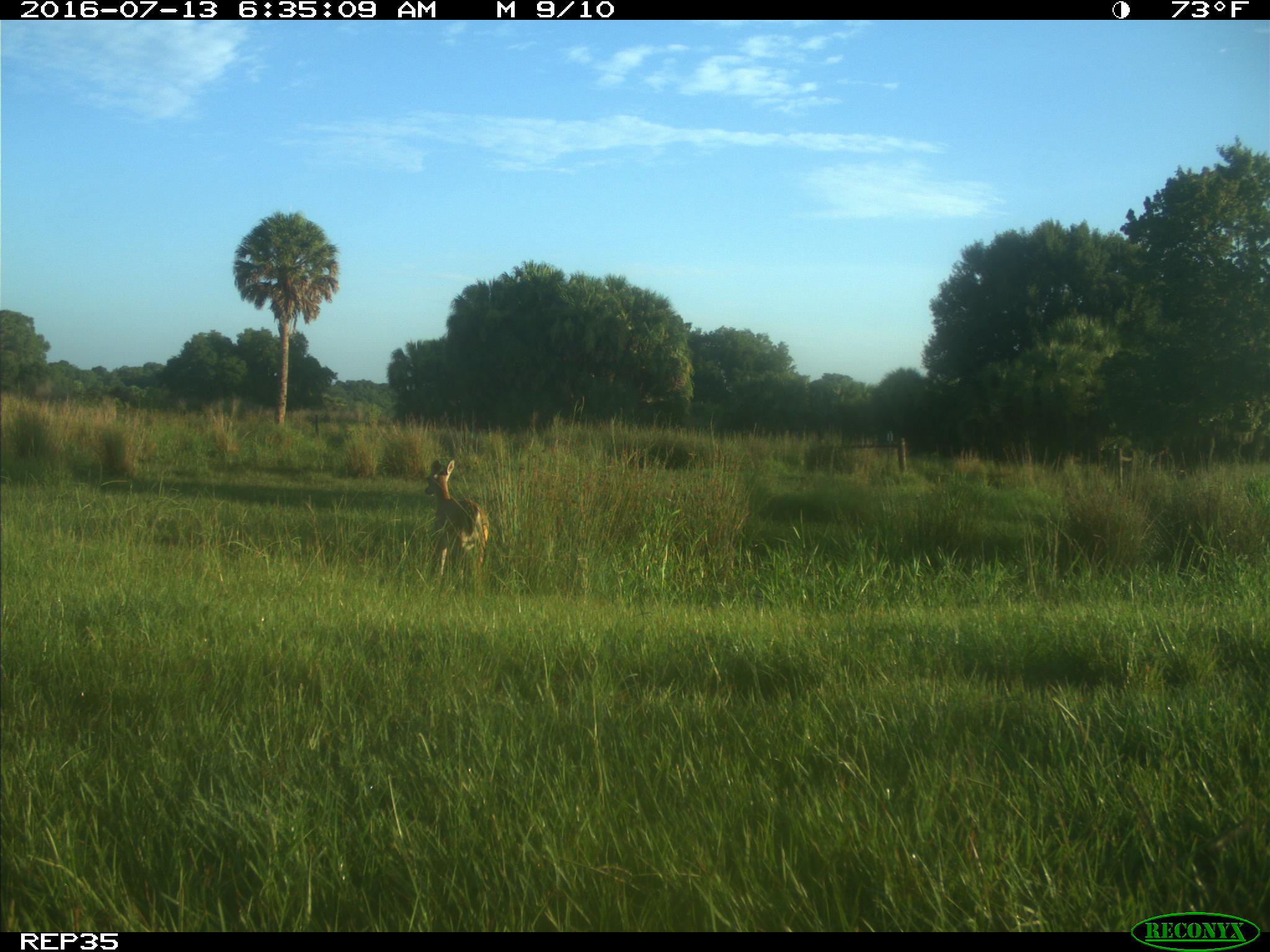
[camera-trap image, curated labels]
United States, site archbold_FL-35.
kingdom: Animalia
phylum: Chordata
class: Mammalia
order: Artiodactyla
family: Cervidae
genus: Odocoileus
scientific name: Odocoileus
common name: deer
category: unidentified deer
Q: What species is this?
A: Unidentified deer (deer) (Odocoileus).